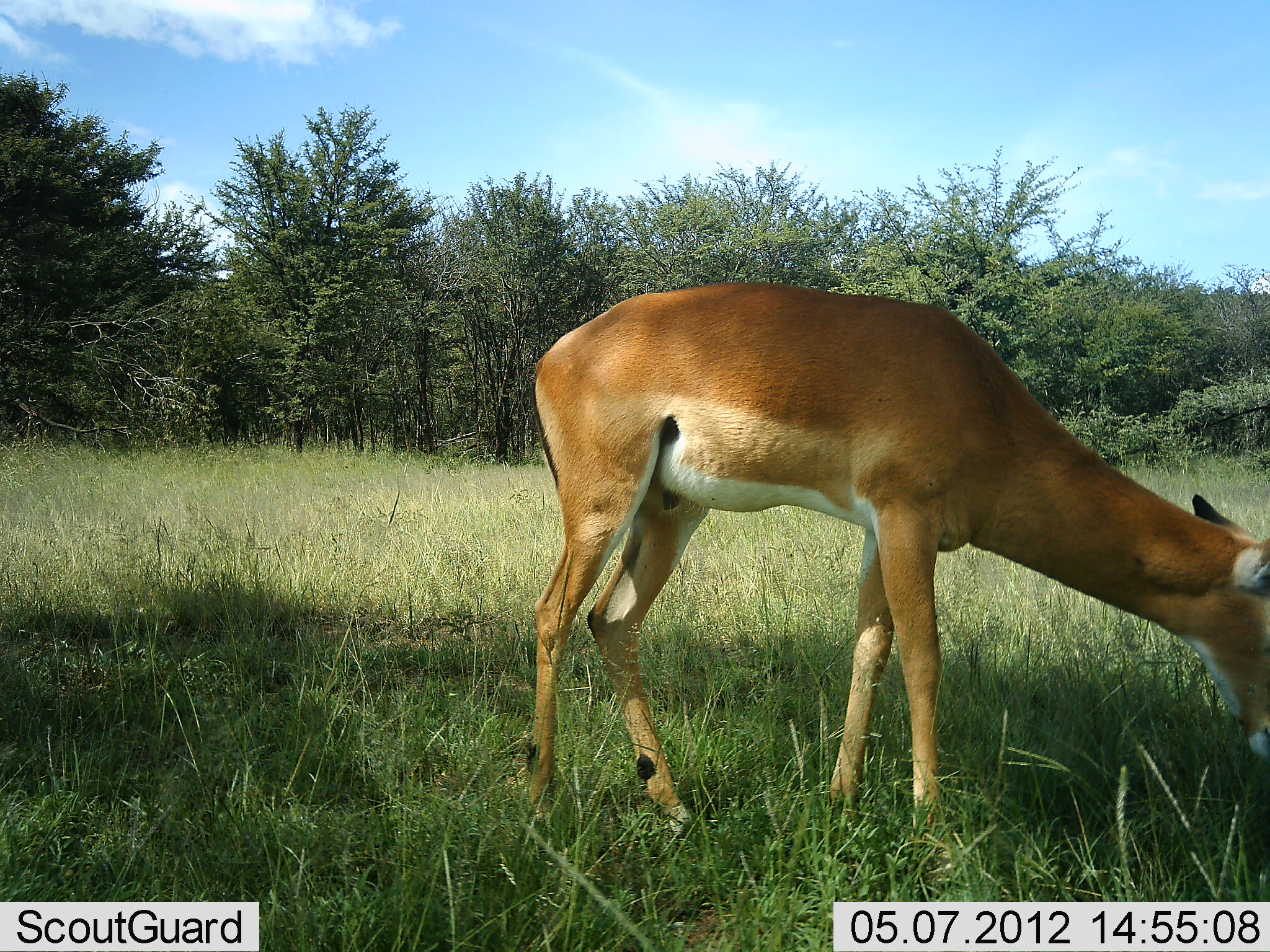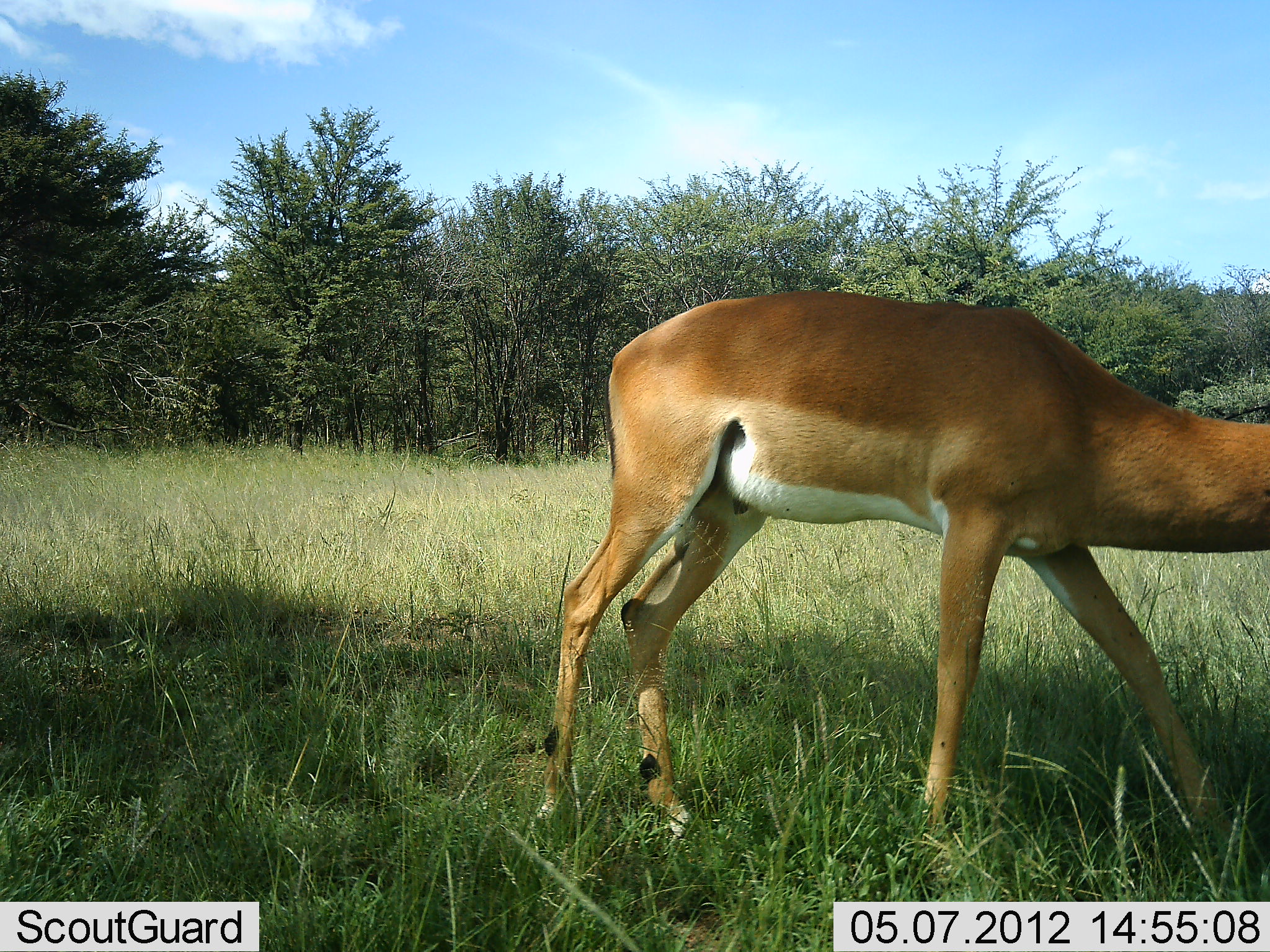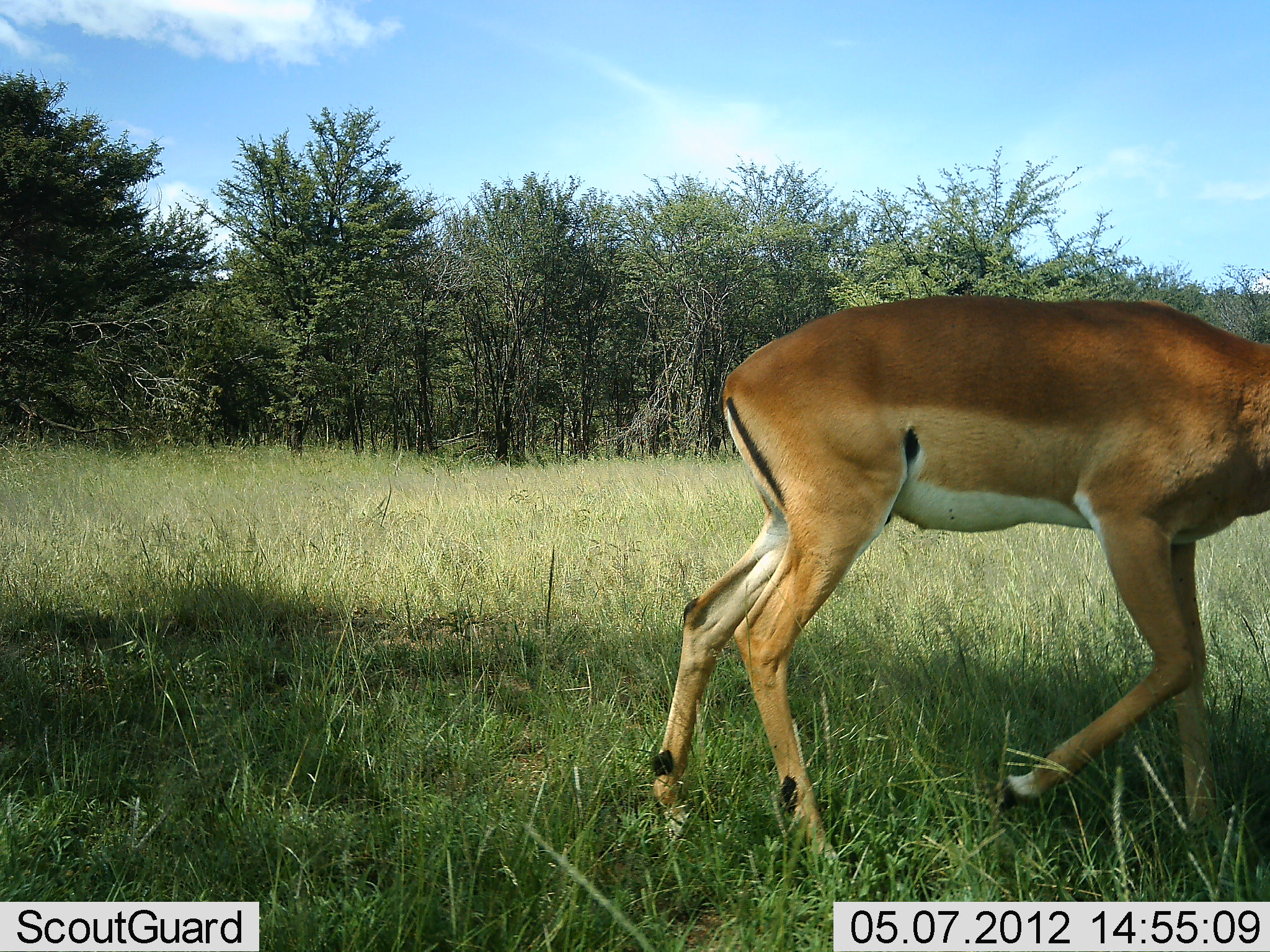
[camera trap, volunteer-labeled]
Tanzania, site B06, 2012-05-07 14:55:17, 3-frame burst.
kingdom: Animalia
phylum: Chordata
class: Mammalia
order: Artiodactyla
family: Bovidae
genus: Aepyceros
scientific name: Aepyceros melampus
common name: impala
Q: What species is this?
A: Impala (Aepyceros melampus).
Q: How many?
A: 1.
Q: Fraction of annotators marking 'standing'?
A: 12%.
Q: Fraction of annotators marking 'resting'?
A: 0%.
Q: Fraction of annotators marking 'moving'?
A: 64%.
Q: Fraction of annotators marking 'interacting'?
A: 0%.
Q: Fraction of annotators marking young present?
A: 0%.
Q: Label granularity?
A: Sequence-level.